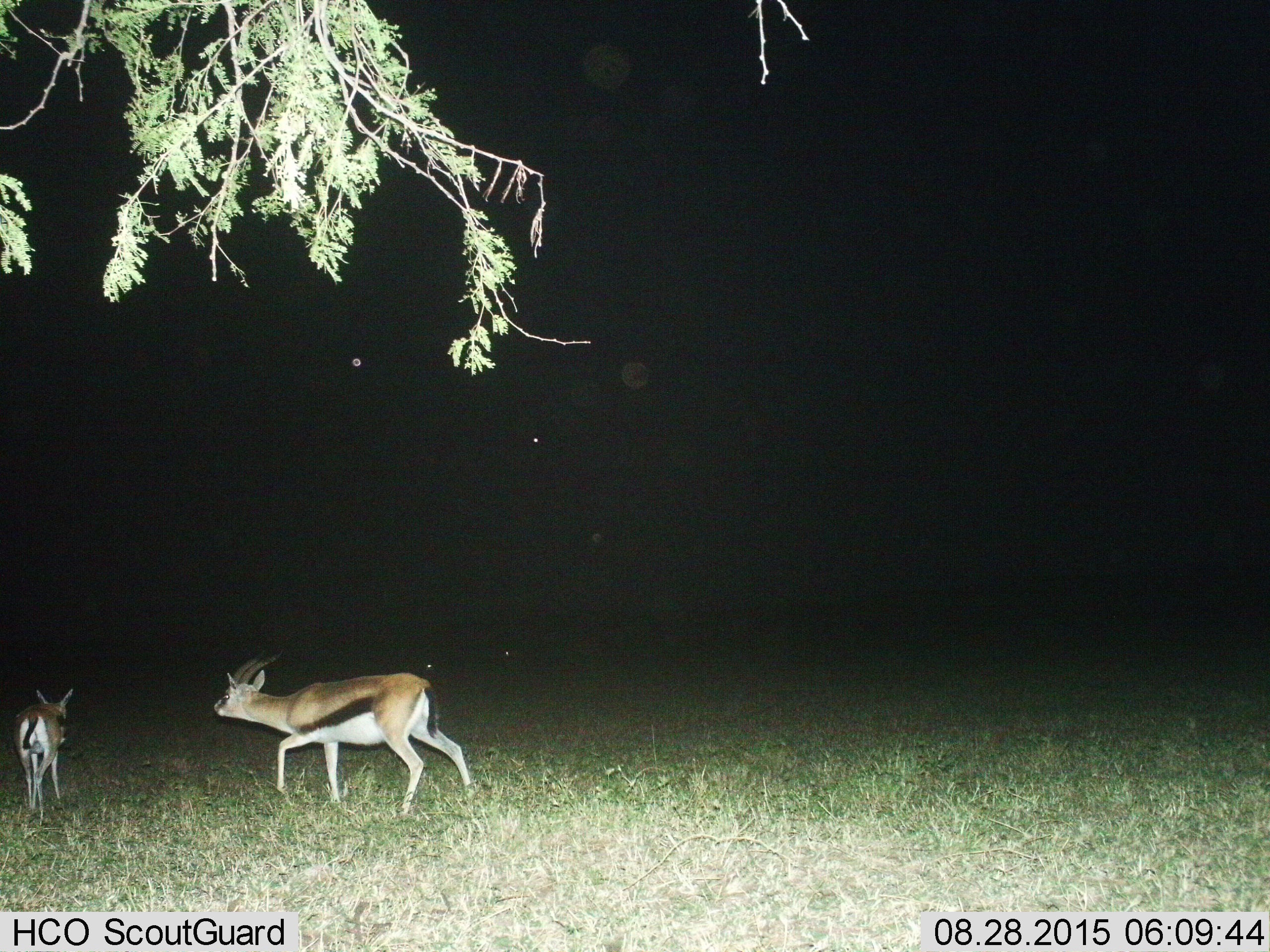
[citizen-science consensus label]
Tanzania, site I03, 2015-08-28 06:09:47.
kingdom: Animalia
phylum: Chordata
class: Mammalia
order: Artiodactyla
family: Bovidae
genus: Eudorcas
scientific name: Eudorcas thomsonii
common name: thomson's gazelle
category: gazellethomsons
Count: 2.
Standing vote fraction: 0%.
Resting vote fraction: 0%.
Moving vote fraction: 86%.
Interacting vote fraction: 14%.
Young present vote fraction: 14%.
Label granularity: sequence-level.